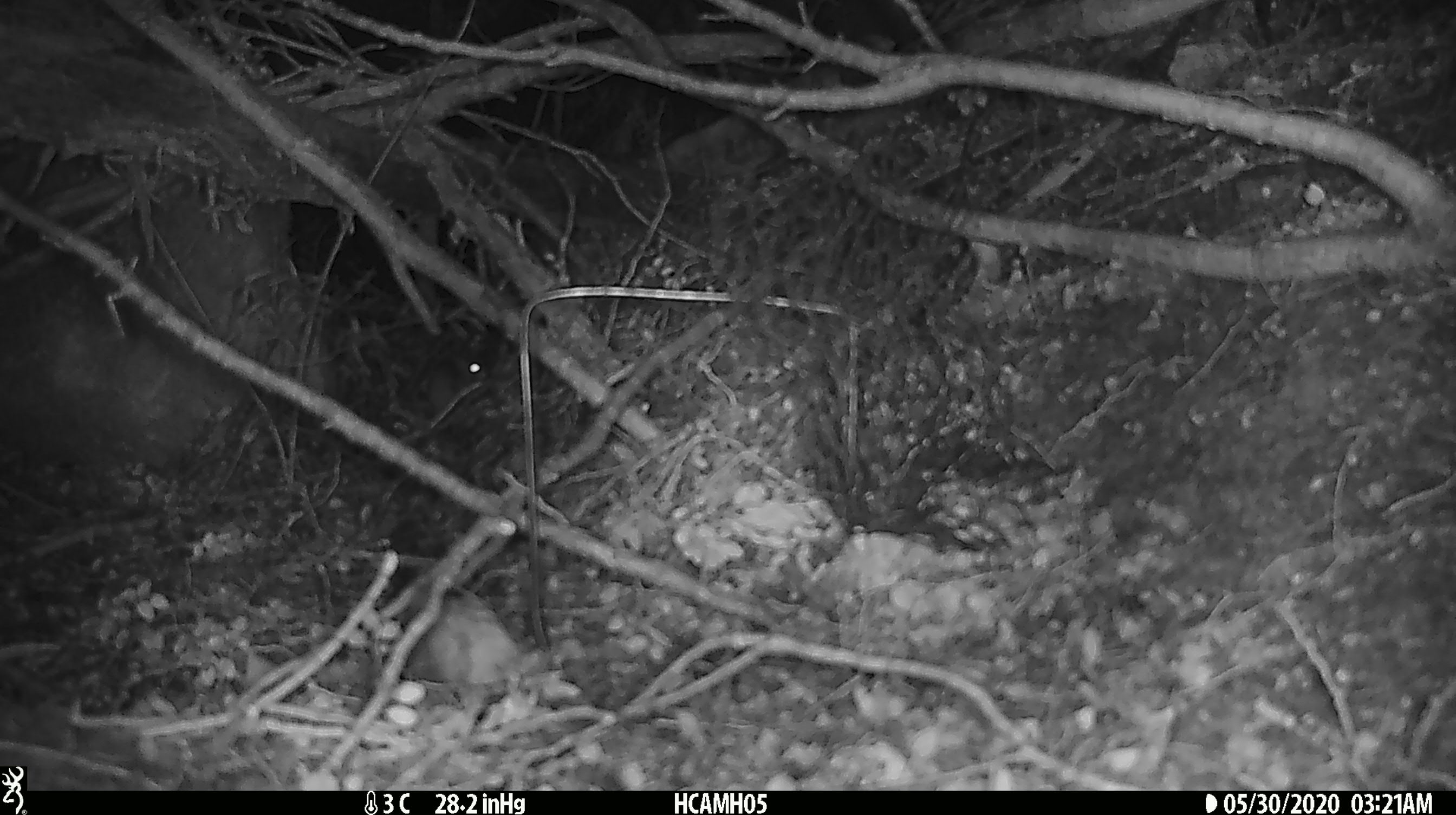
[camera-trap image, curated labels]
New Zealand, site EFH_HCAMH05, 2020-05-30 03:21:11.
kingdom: Animalia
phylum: Chordata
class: Mammalia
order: Rodentia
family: Muridae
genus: Mus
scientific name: Mus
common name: mouse